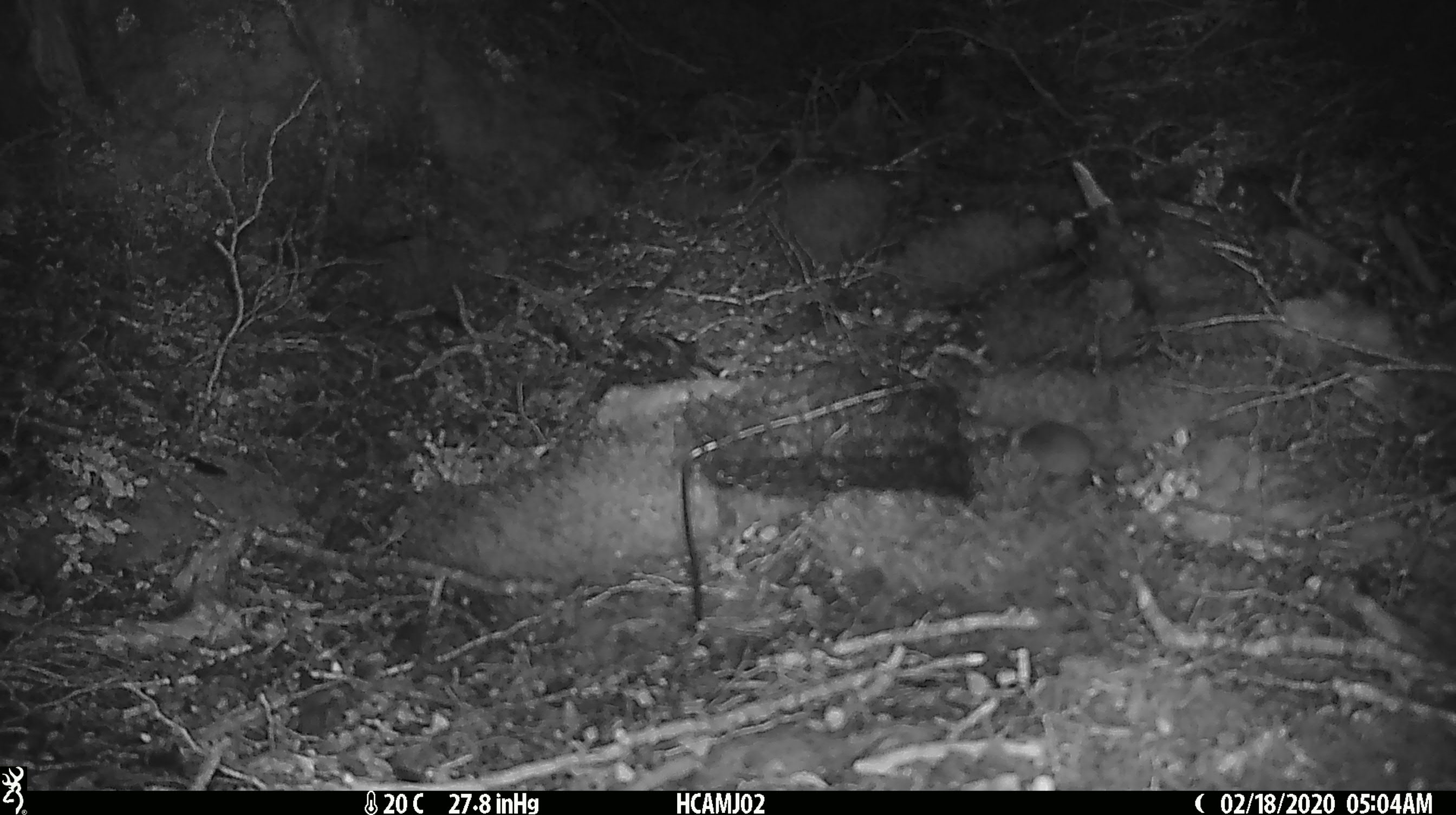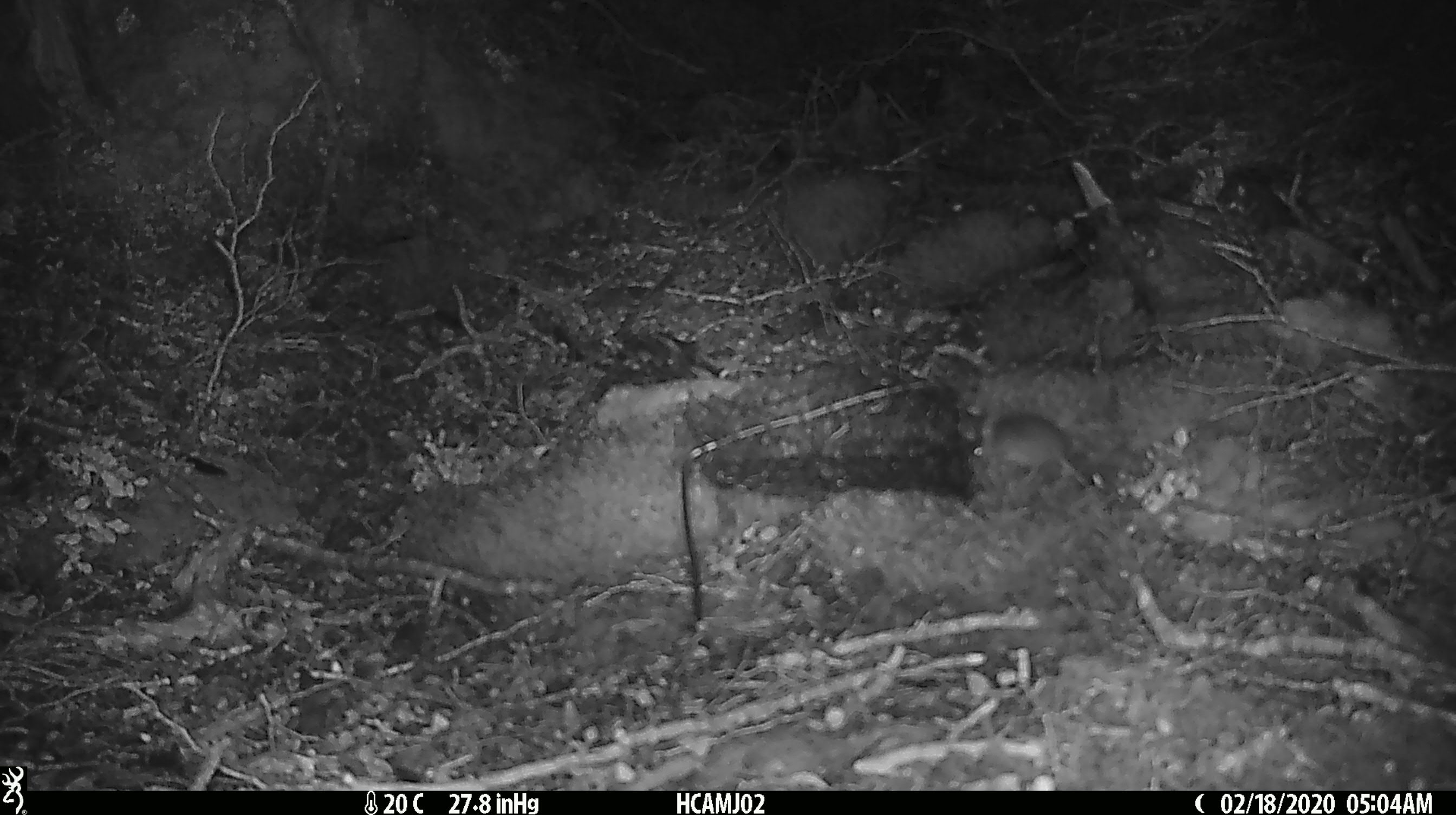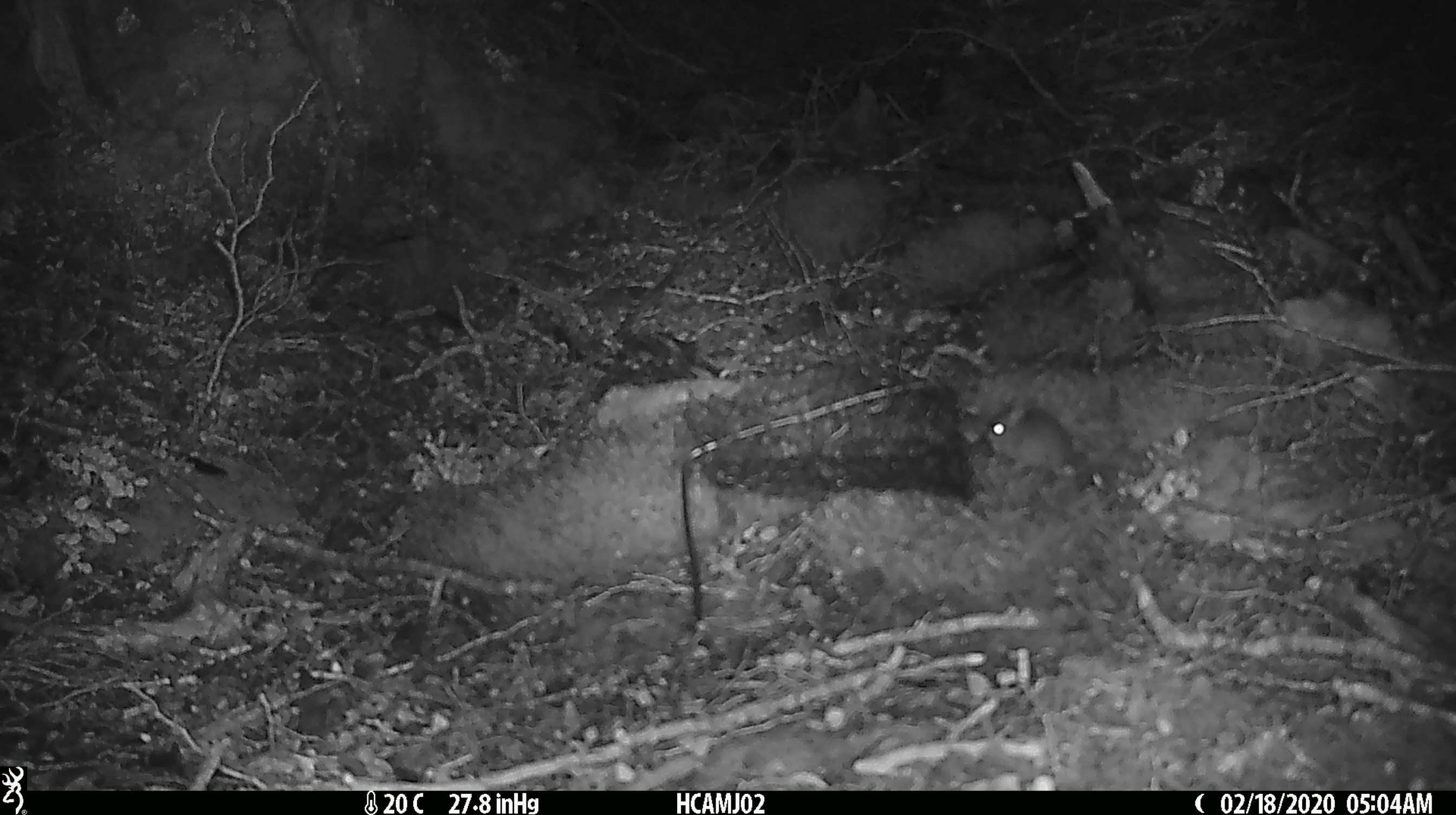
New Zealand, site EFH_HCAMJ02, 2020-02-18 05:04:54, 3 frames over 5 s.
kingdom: Animalia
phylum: Chordata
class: Mammalia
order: Rodentia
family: Muridae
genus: Mus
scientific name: Mus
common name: mouse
Mouse (Mus).